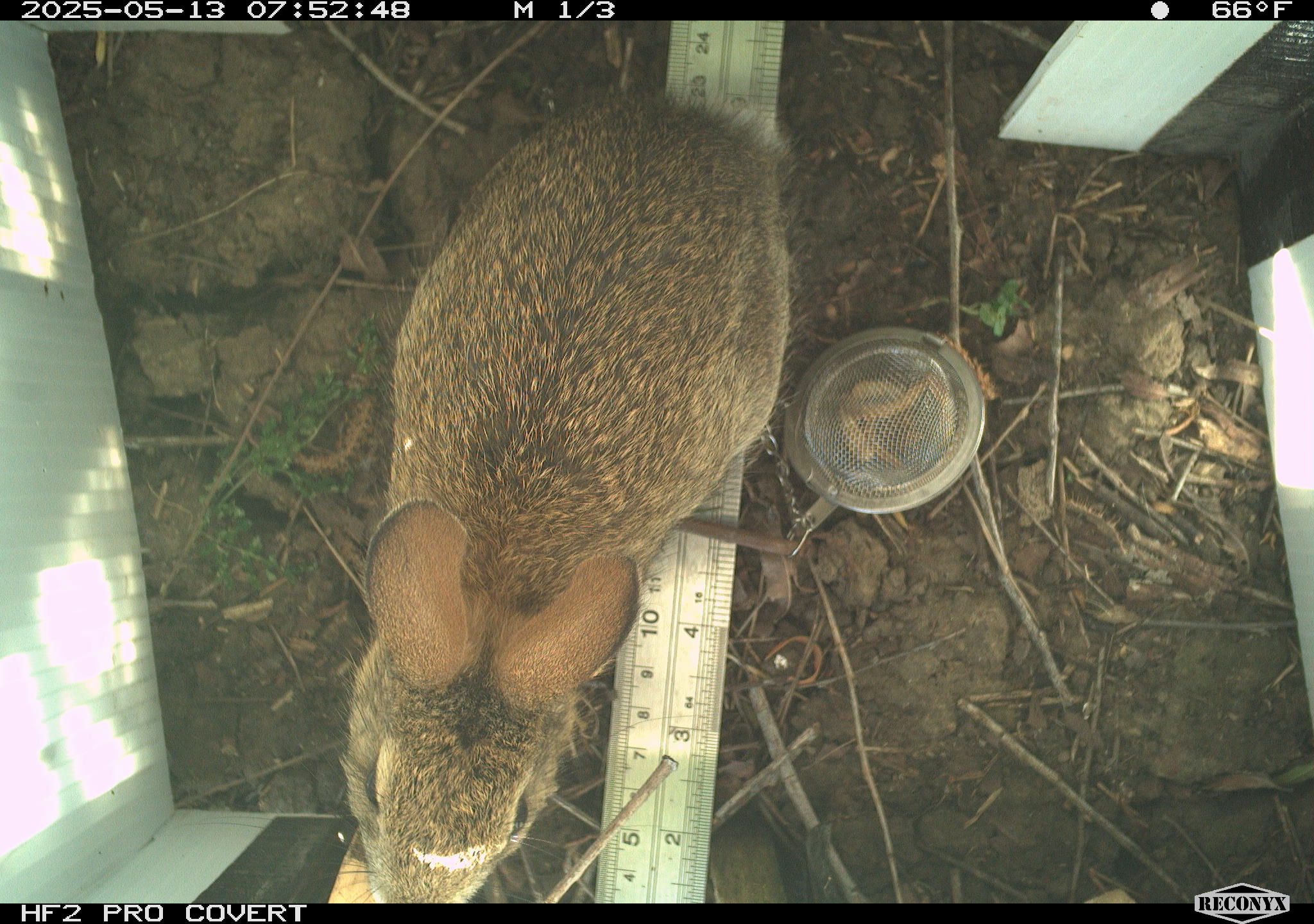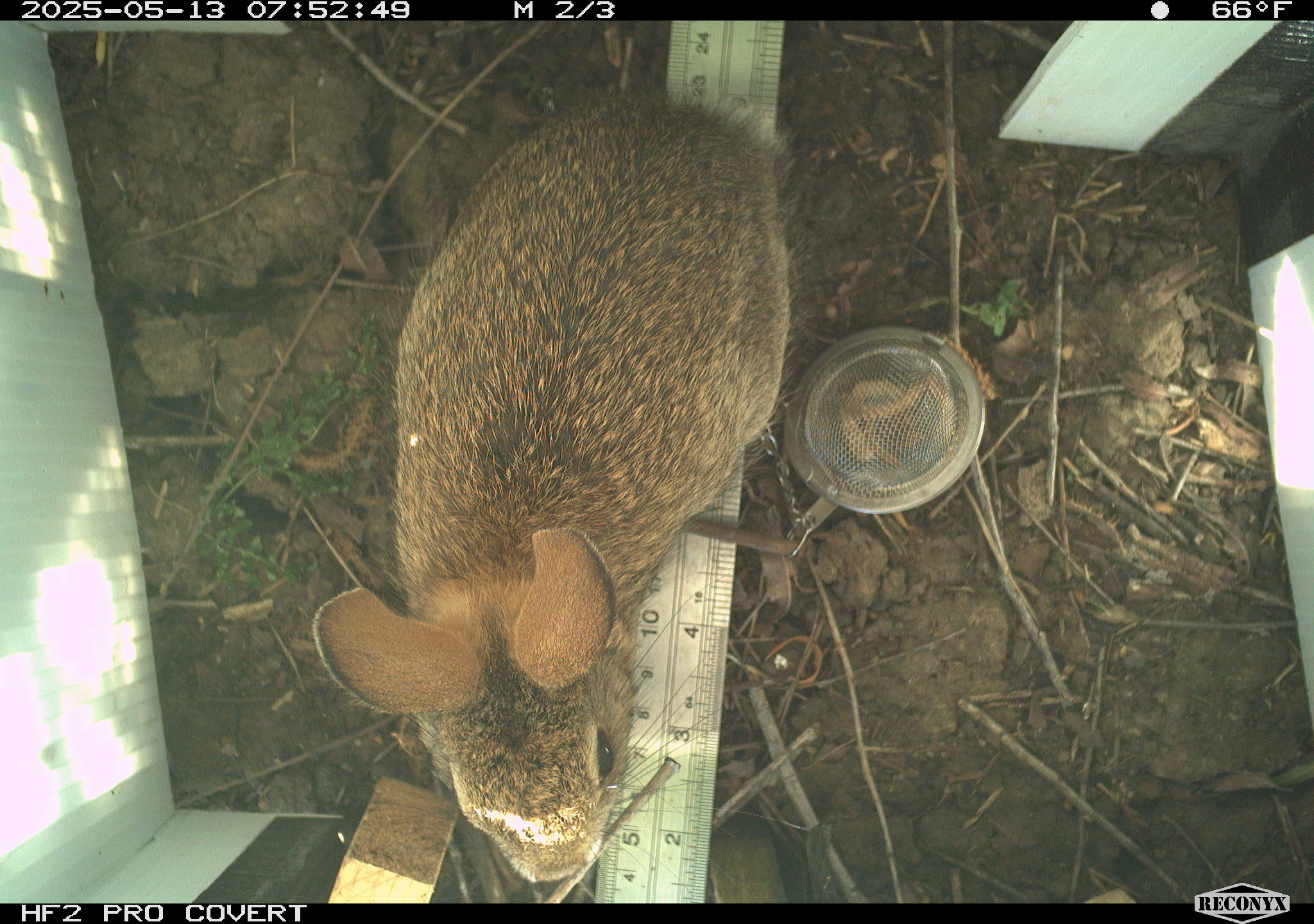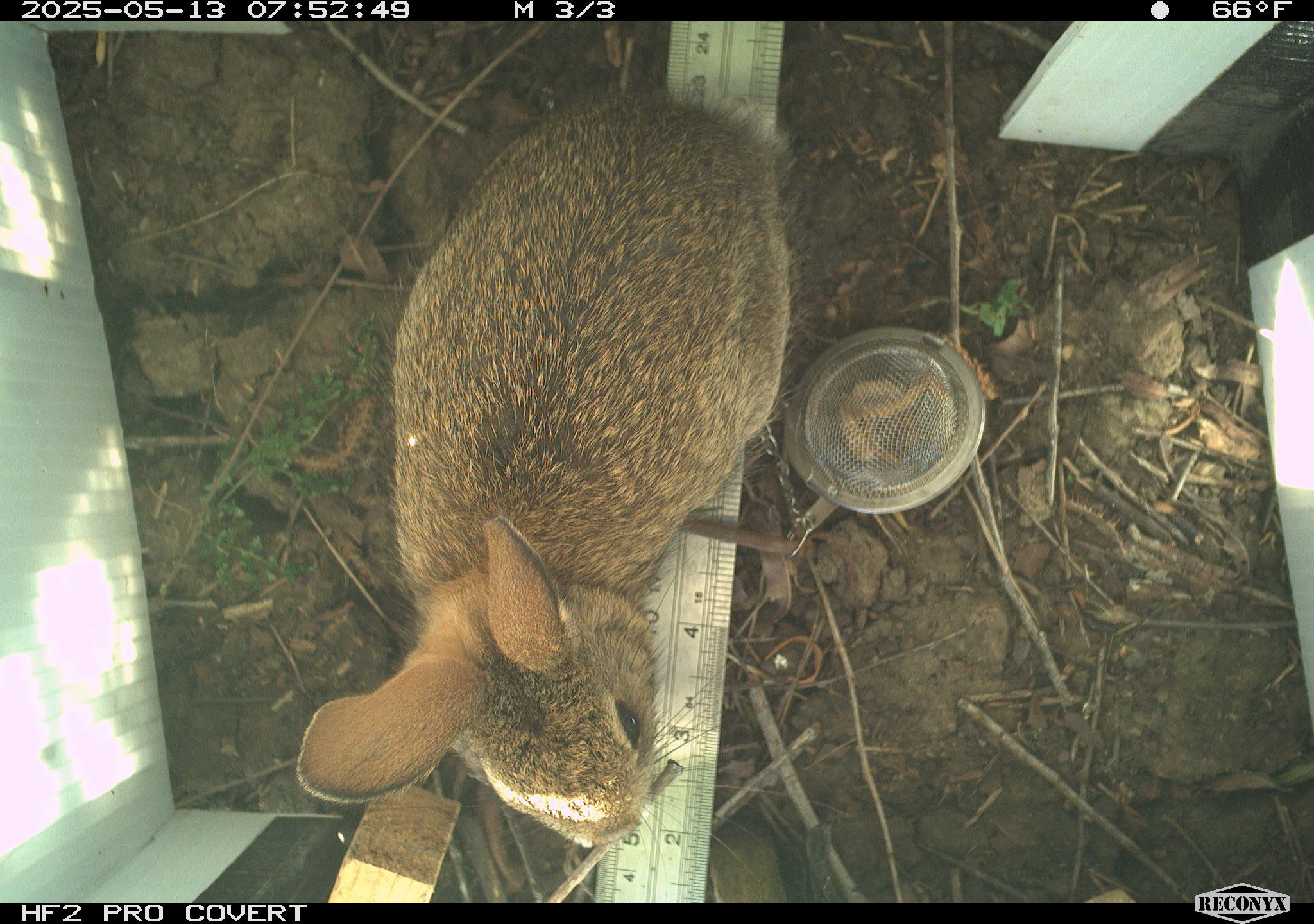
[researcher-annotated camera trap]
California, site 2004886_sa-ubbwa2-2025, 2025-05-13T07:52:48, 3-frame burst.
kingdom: Animalia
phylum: Chordata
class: Mammalia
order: Lagomorpha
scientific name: Lagomorpha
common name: hares, rabbits, and pikas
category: lagomorpha order